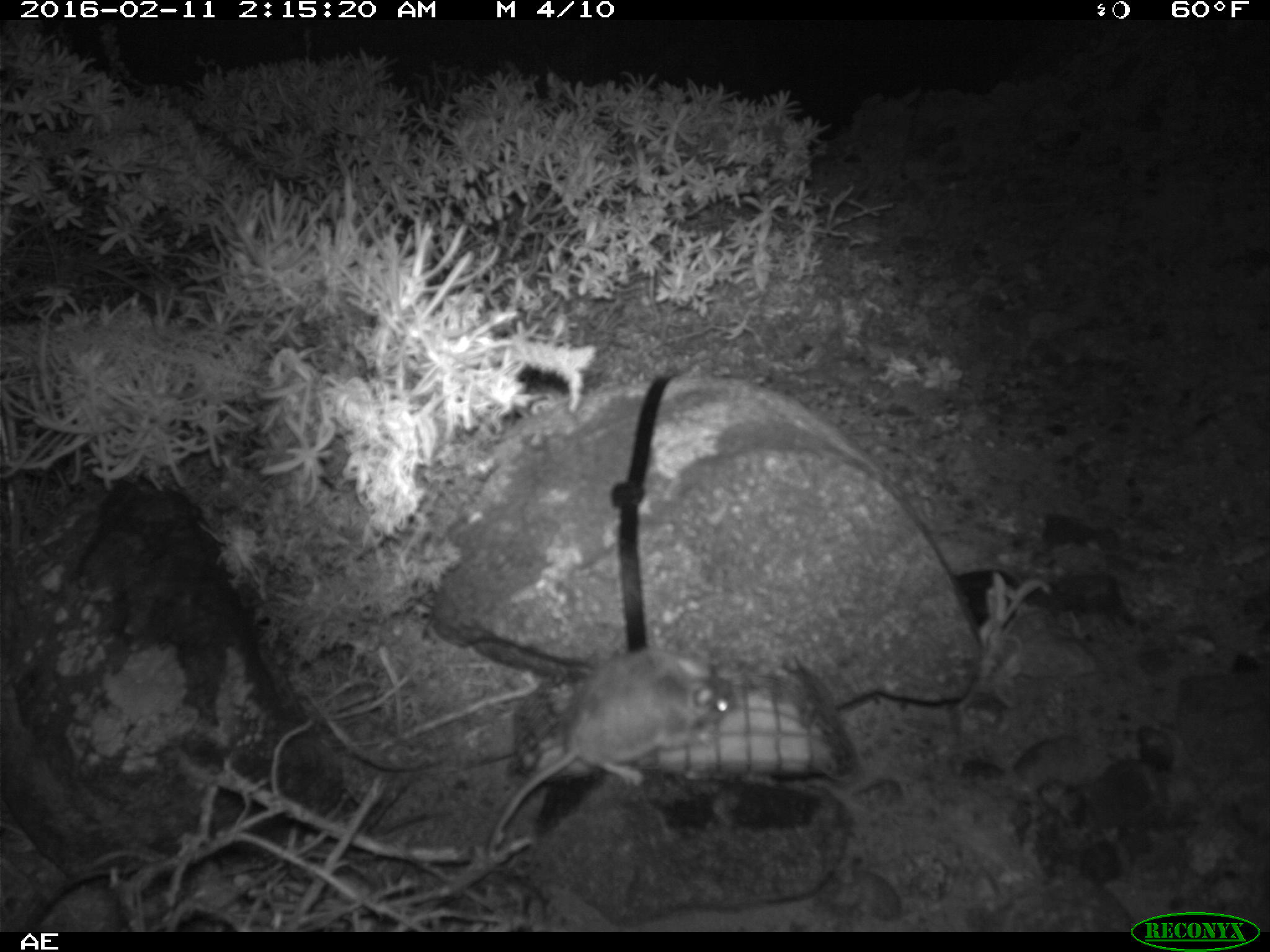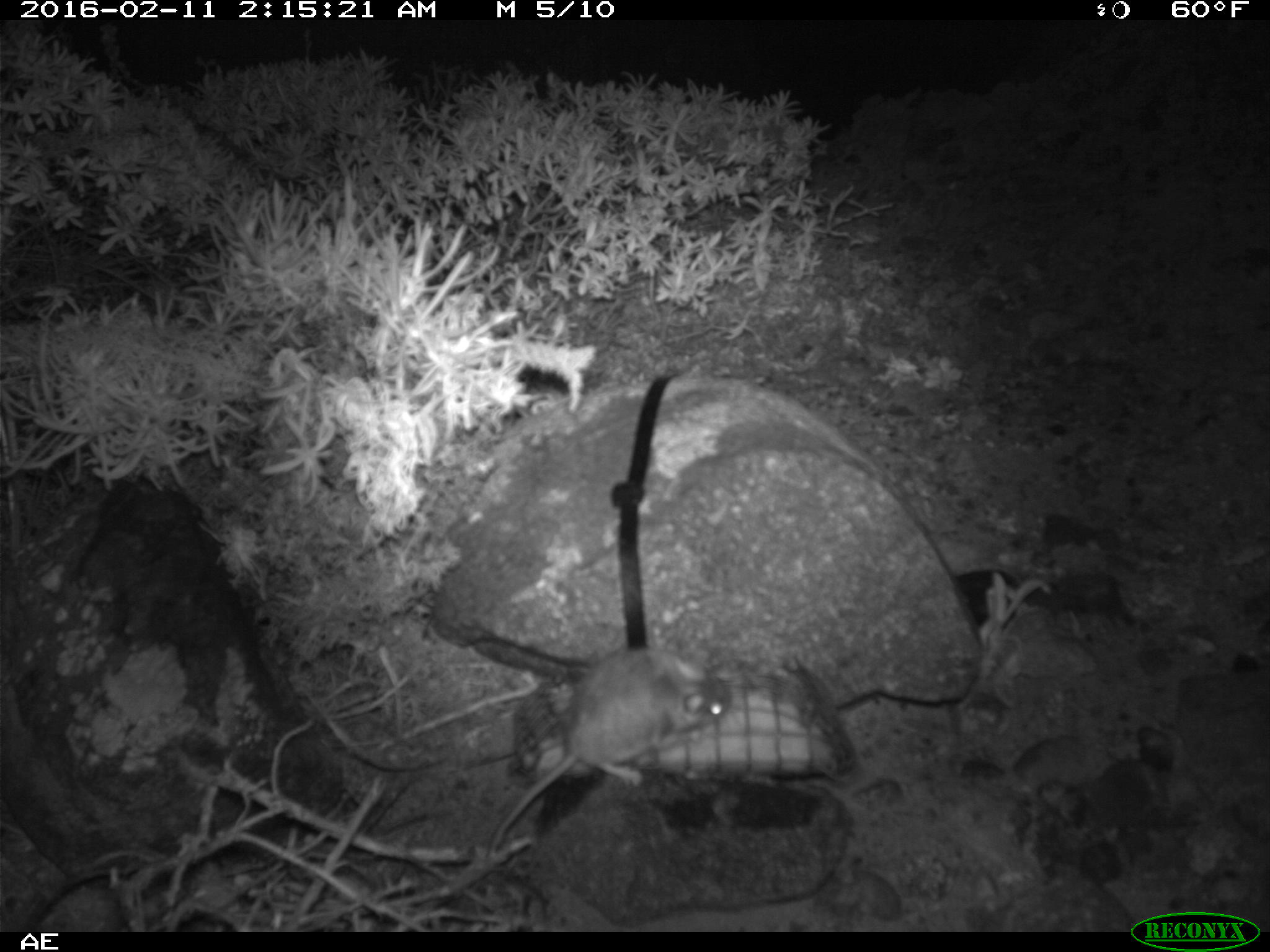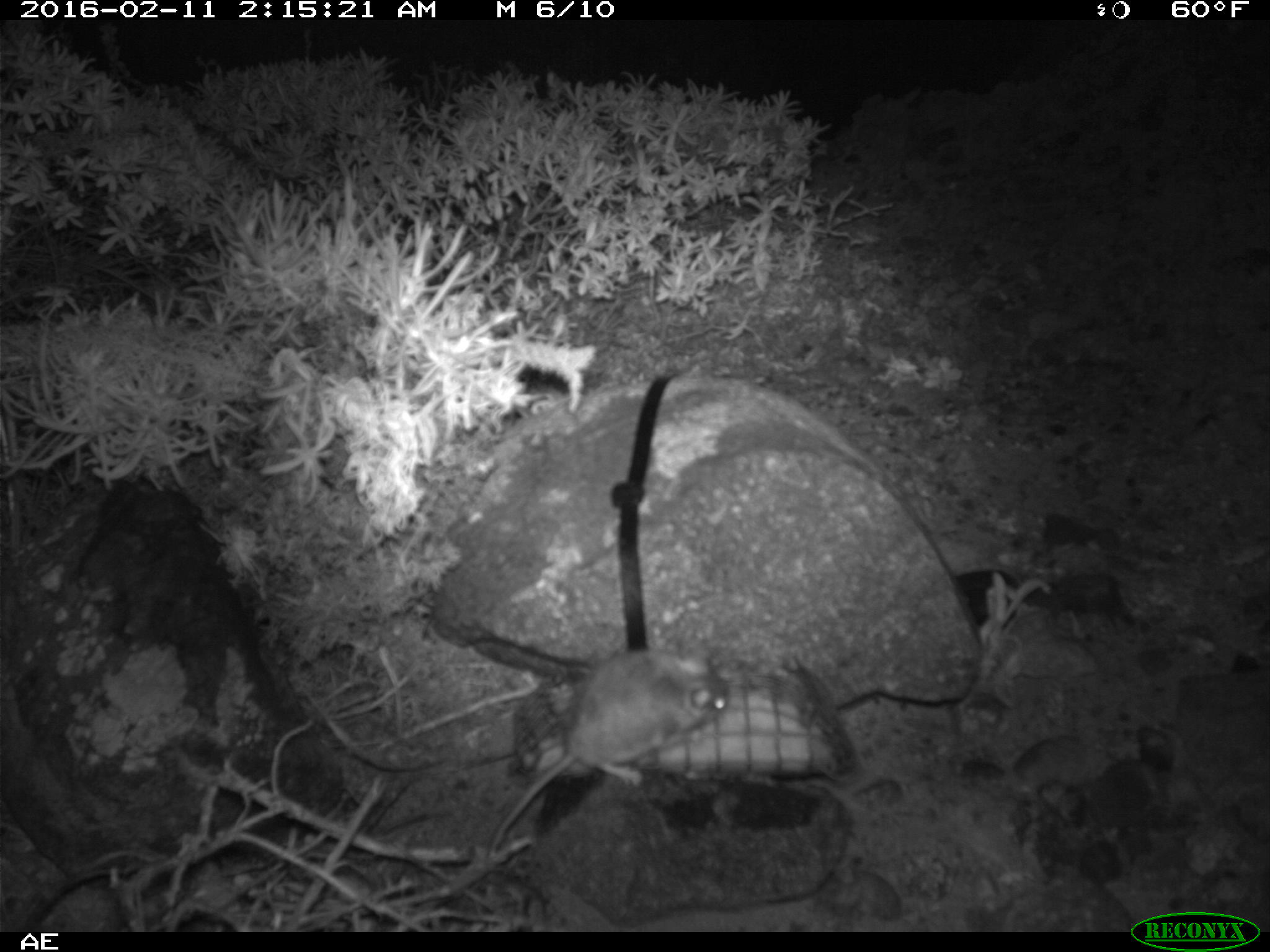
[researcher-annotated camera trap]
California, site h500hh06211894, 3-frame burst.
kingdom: Animalia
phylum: Chordata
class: Mammalia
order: Rodentia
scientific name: Rodentia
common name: rodent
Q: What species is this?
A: Rodent (Rodentia).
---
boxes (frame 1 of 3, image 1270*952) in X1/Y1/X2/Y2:
rodent: 485/646/735/860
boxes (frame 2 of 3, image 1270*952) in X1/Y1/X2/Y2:
rodent: 489/649/727/857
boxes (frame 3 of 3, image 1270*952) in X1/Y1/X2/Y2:
rodent: 484/641/729/855